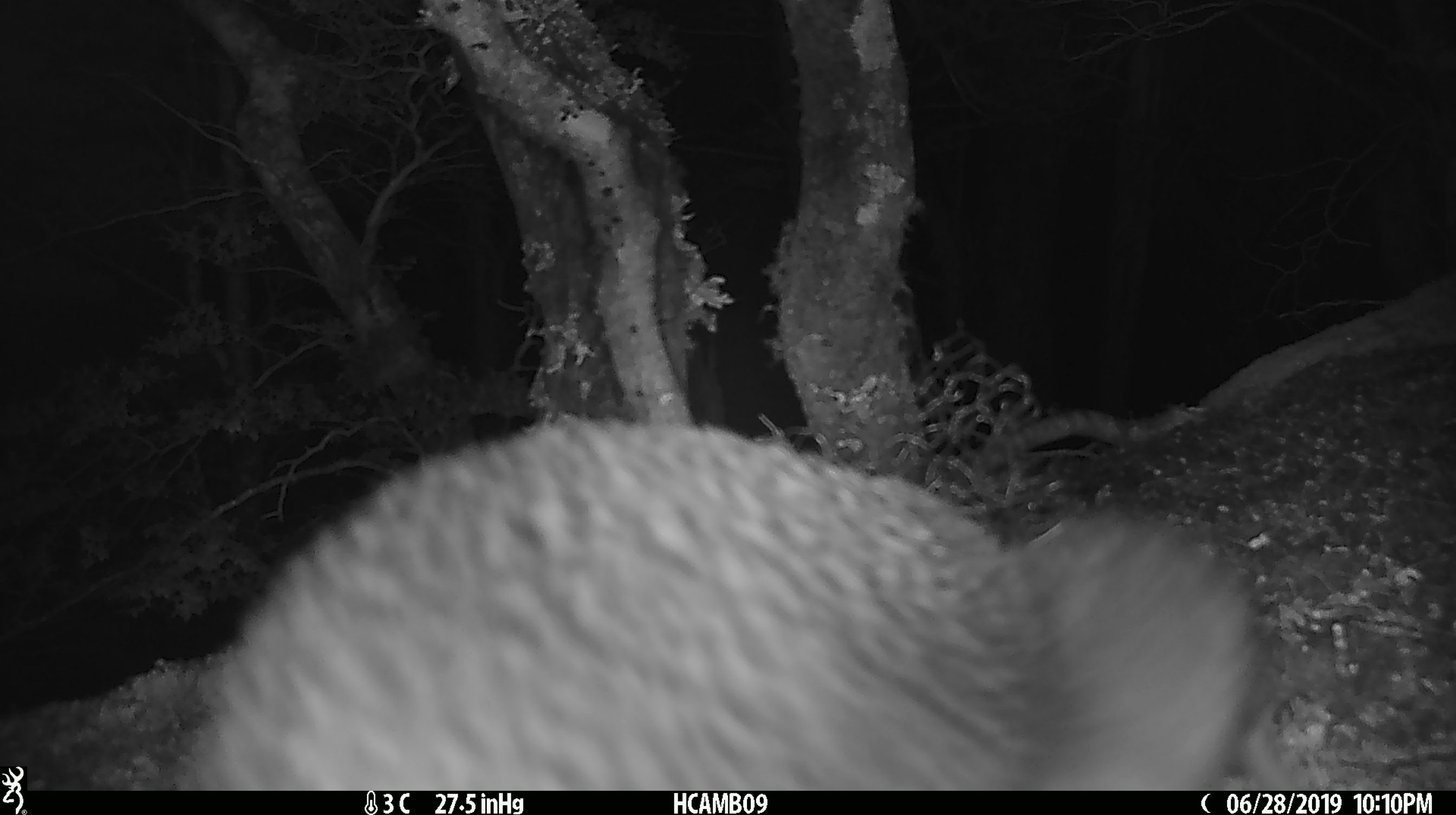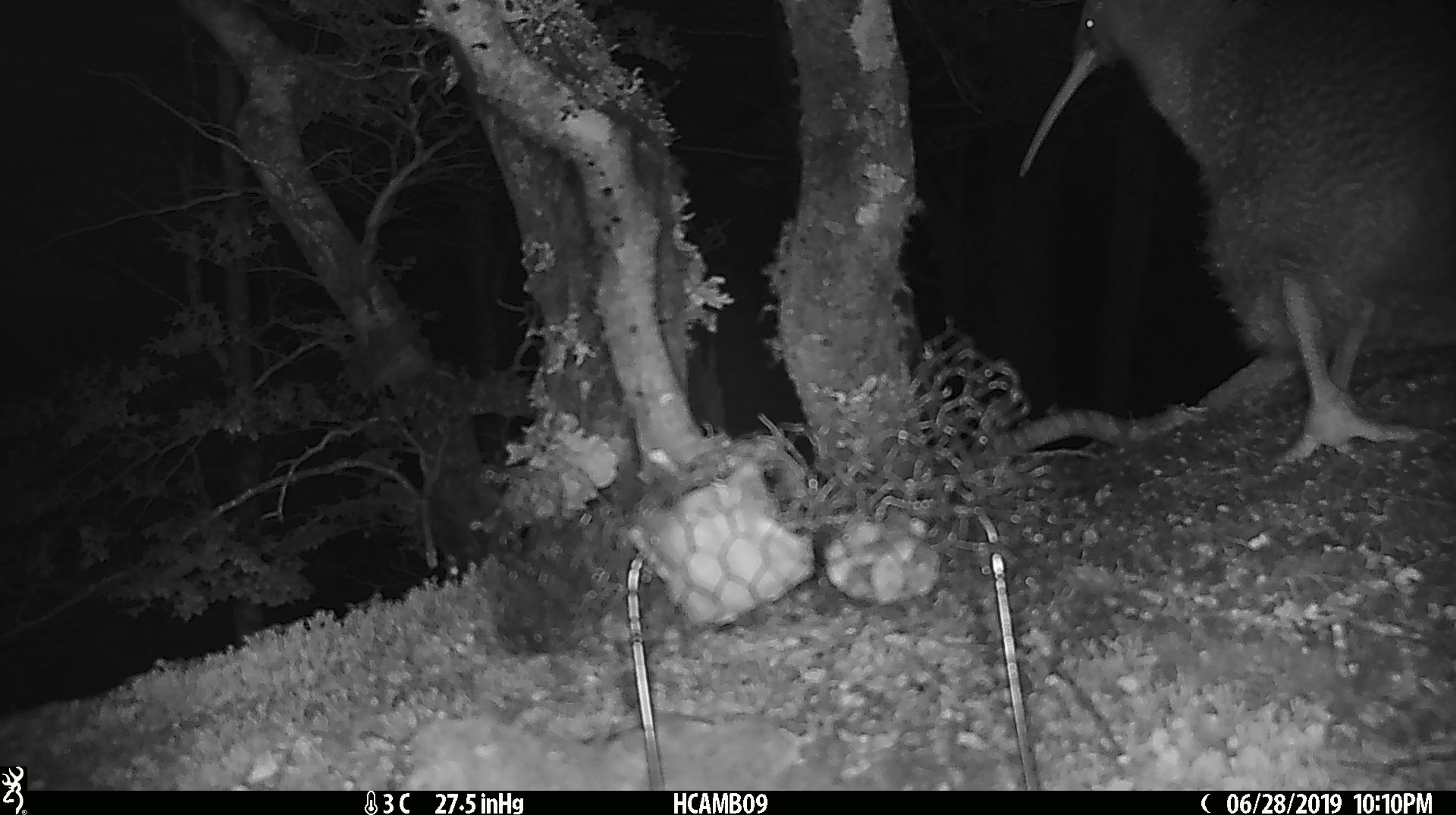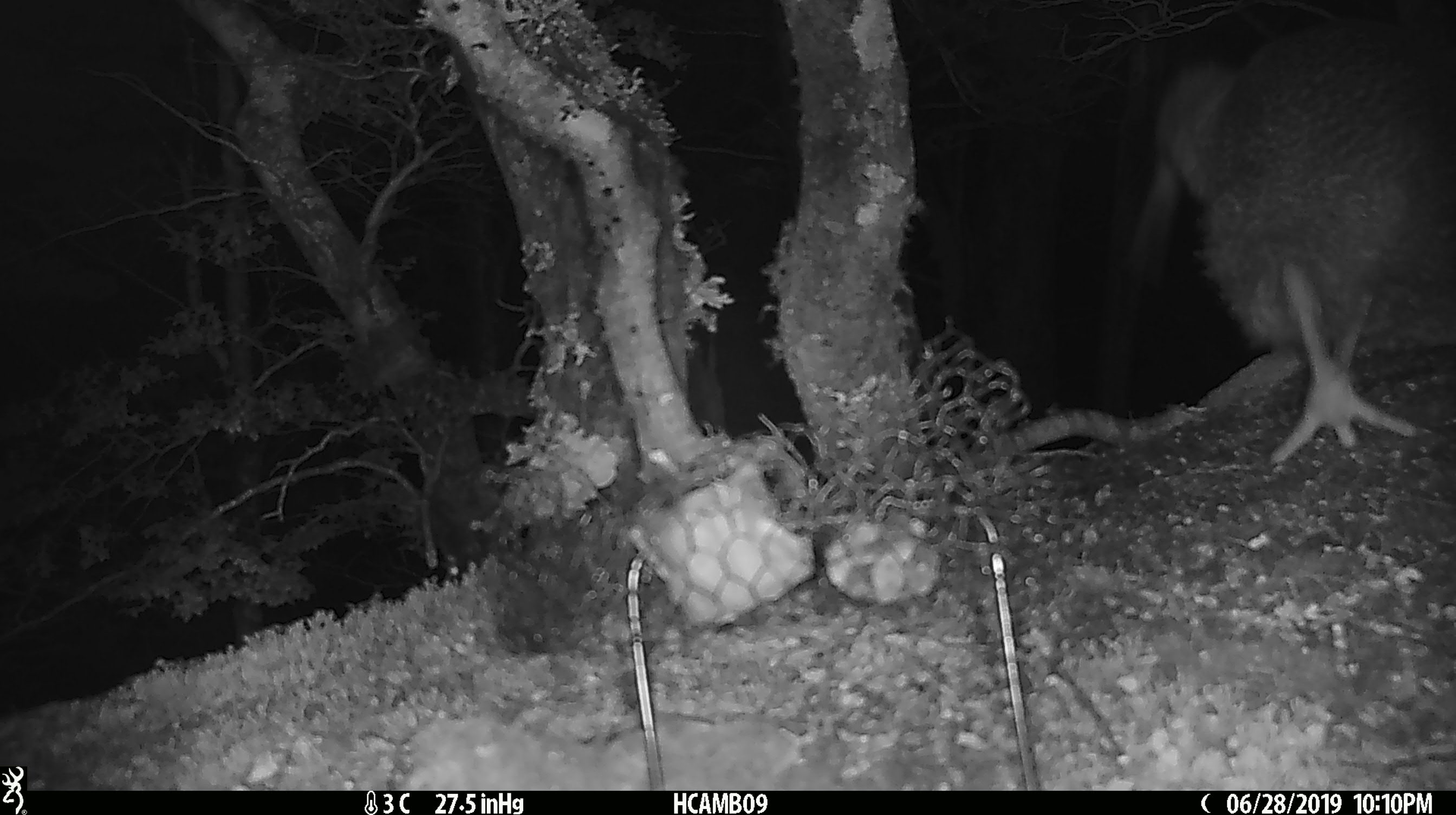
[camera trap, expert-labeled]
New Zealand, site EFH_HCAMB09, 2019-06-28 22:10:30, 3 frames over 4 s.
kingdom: Animalia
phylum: Chordata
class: Aves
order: Apterygiformes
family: Apterygidae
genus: Apteryx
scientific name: Apteryx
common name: kiwi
Kiwi (Apteryx).